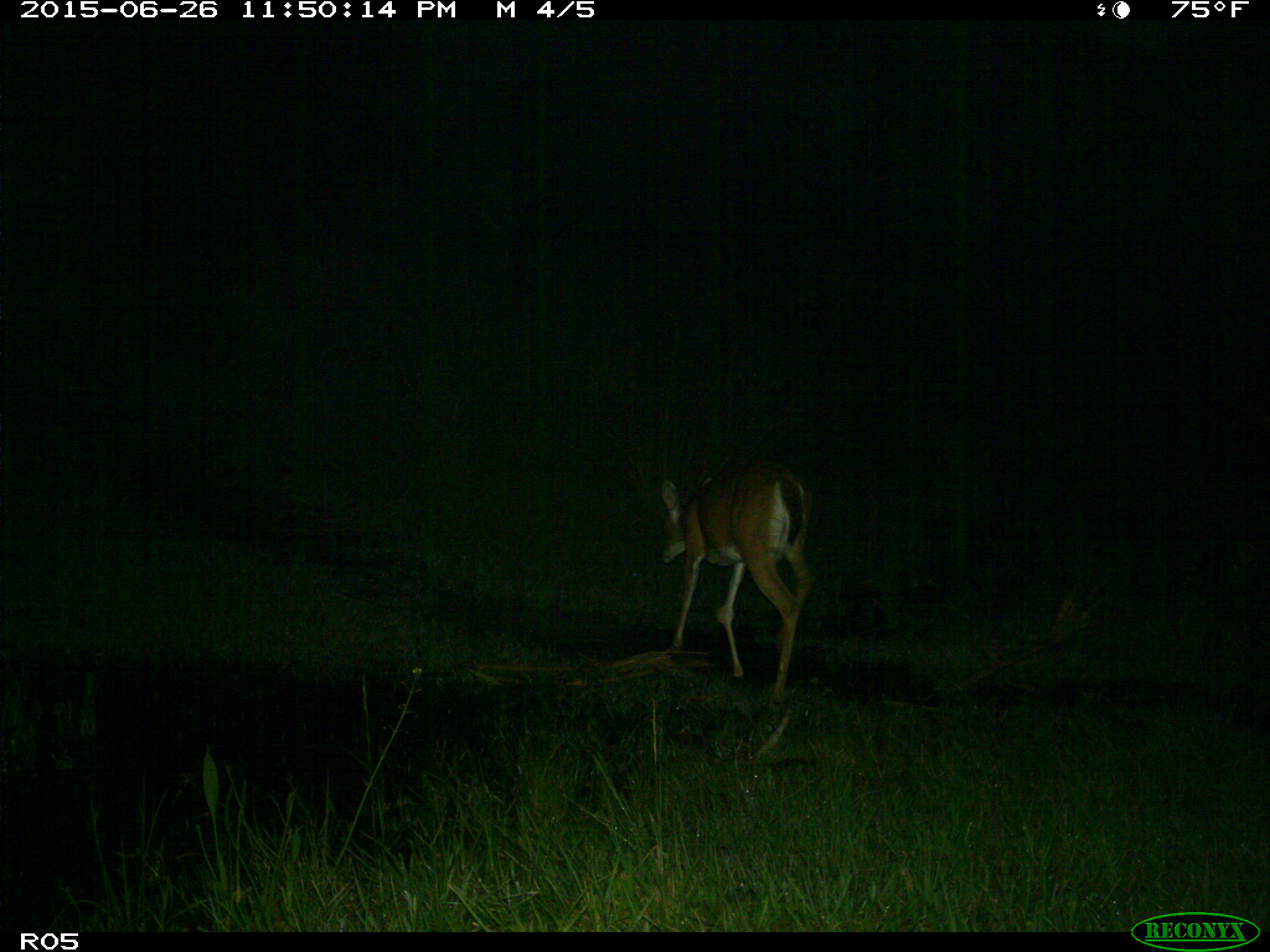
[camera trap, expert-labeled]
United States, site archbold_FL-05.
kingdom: Animalia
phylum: Chordata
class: Mammalia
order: Artiodactyla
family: Cervidae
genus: Odocoileus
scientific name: Odocoileus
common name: deer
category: unidentified deer